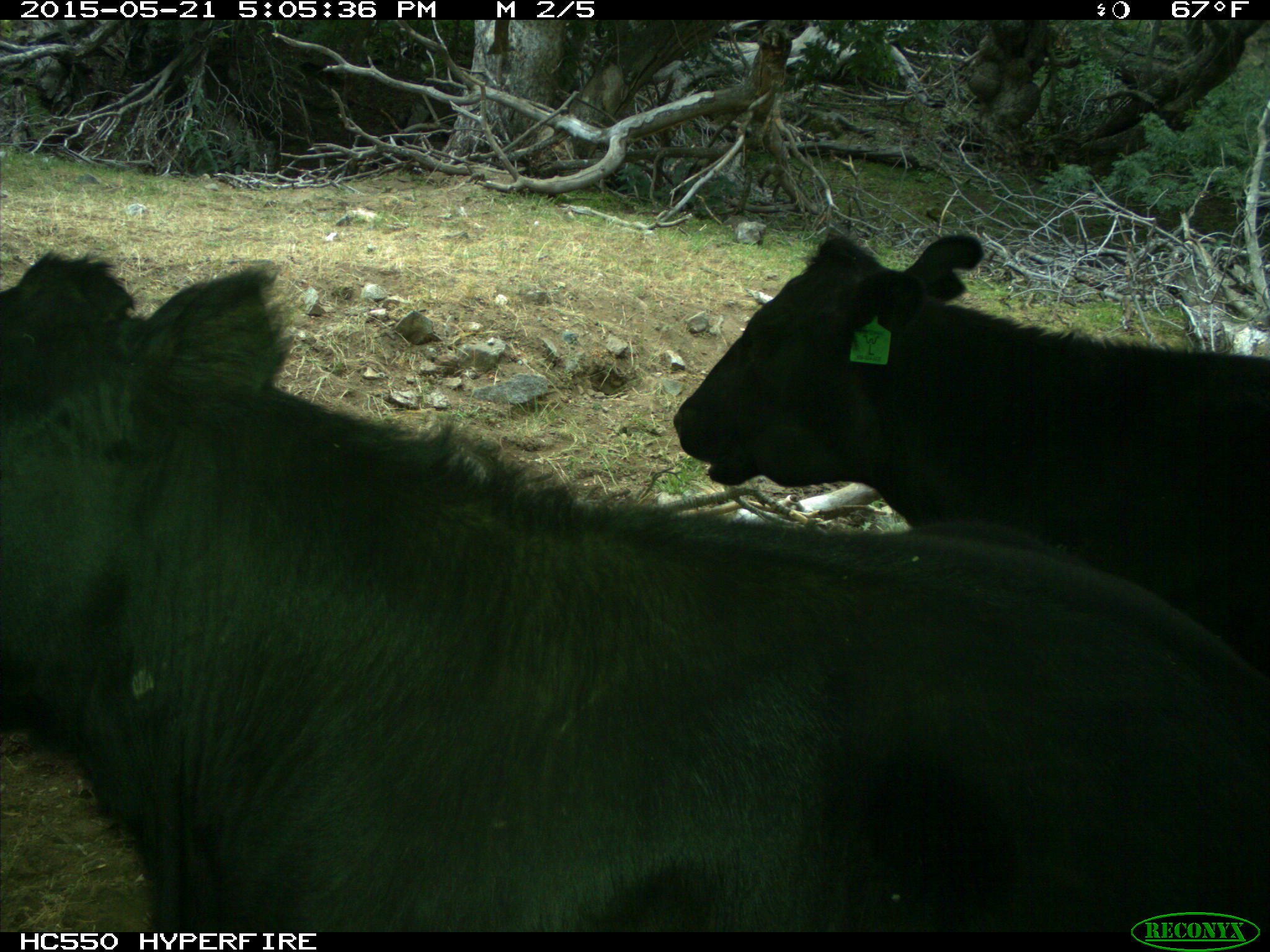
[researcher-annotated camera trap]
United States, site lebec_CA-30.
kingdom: Animalia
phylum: Chordata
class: Mammalia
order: Artiodactyla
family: Bovidae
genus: Bos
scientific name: Bos taurus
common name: domestic cow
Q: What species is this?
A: Bos taurus (domestic cow).